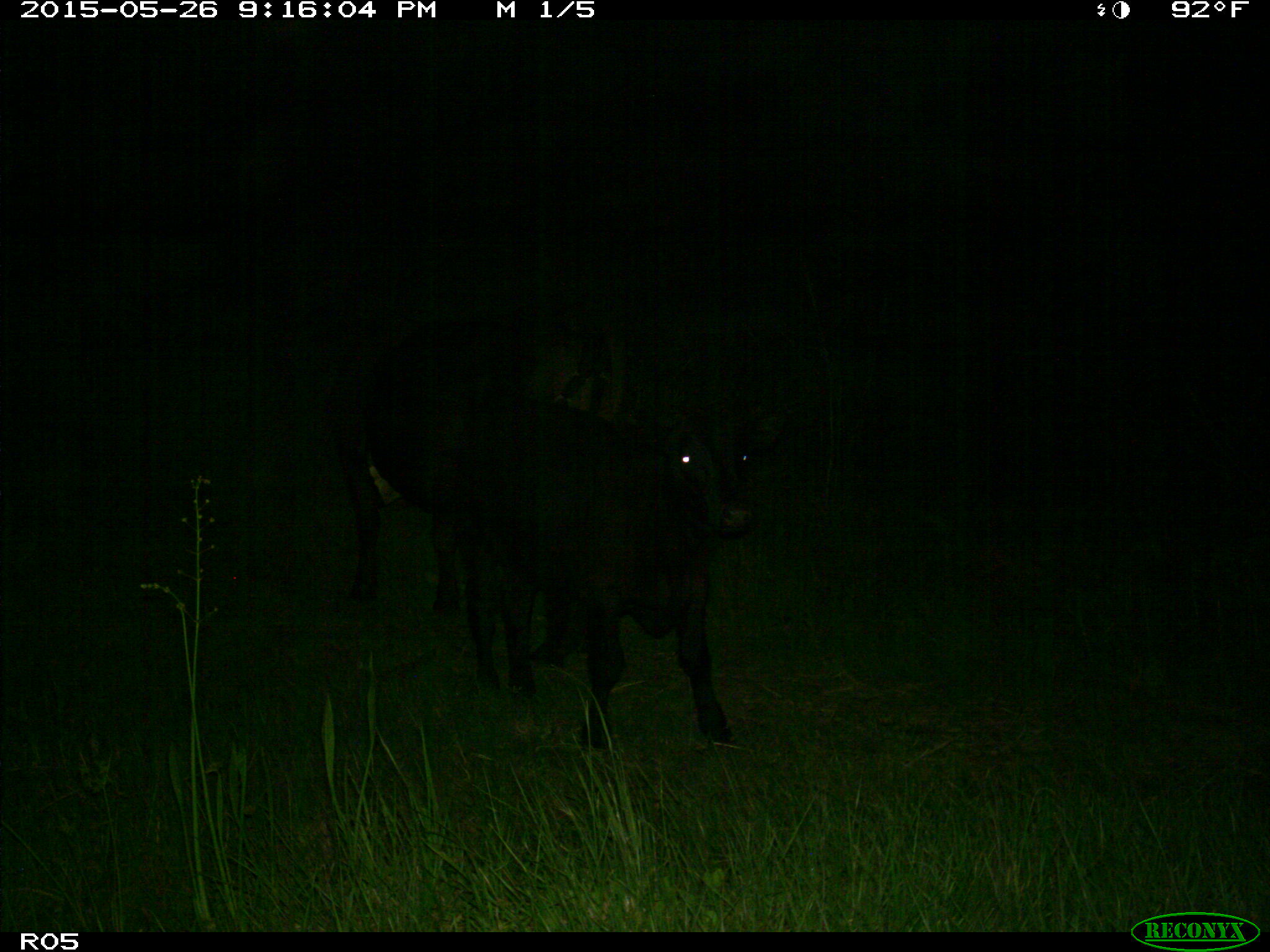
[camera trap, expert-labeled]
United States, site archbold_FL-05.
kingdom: Animalia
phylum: Chordata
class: Mammalia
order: Artiodactyla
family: Bovidae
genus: Bos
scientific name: Bos taurus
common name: domestic cow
Bos taurus (domestic cow).